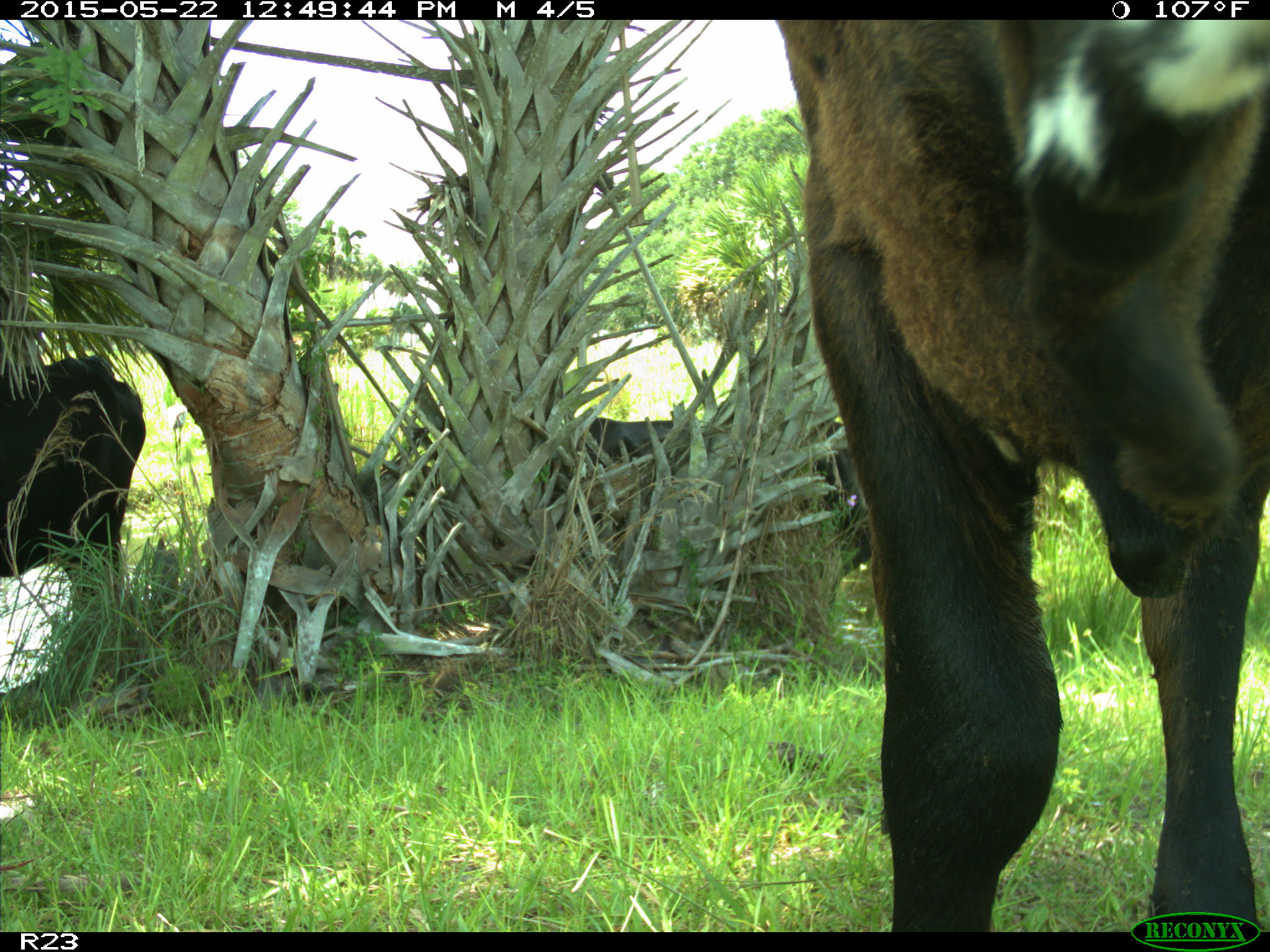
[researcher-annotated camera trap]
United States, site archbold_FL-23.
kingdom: Animalia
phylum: Chordata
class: Mammalia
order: Artiodactyla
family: Bovidae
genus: Bos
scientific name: Bos taurus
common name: domestic cow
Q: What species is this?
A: Bos taurus (domestic cow).